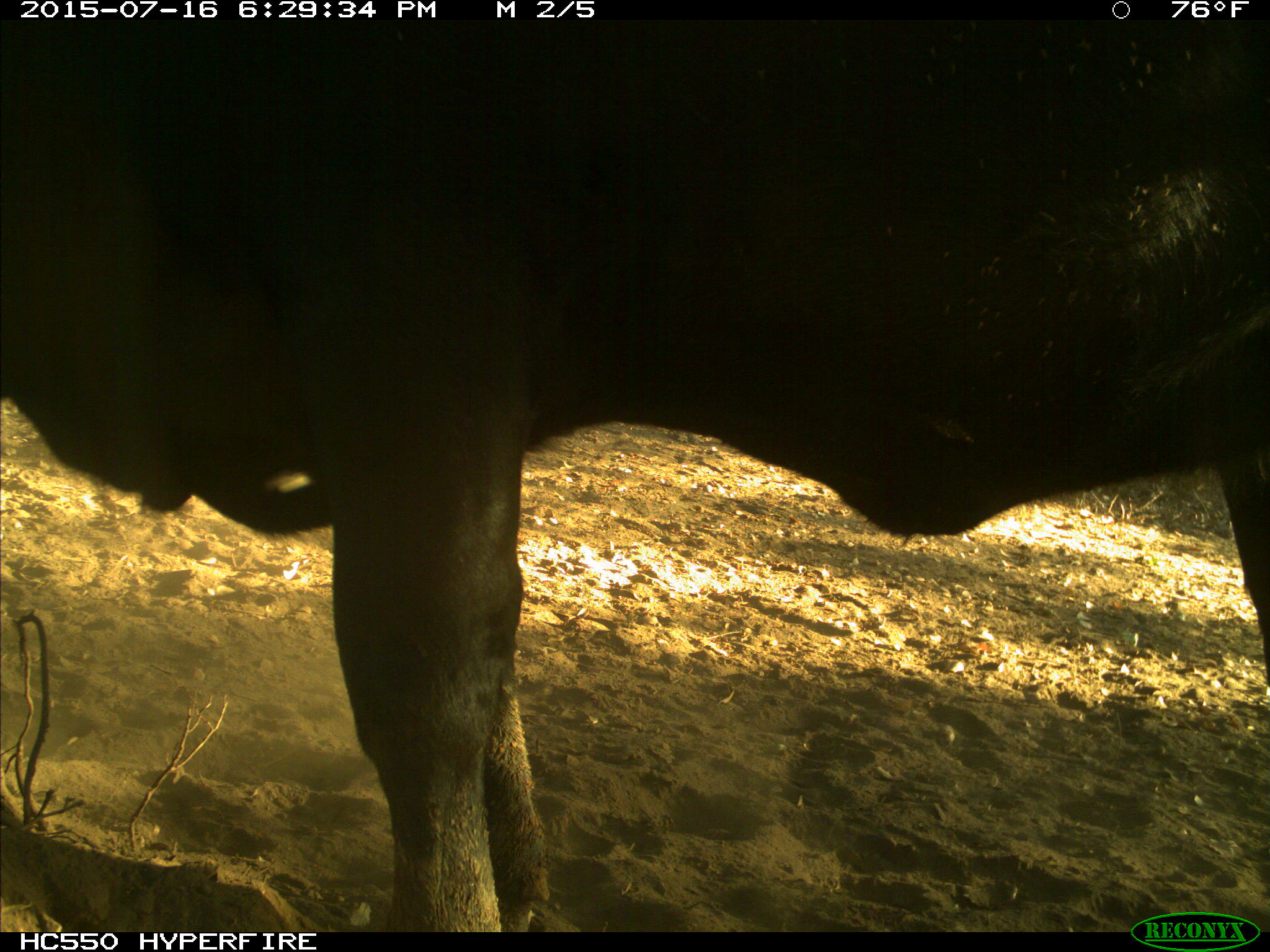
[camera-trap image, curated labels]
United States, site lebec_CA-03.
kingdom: Animalia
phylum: Chordata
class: Mammalia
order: Artiodactyla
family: Bovidae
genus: Bos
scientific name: Bos taurus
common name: domestic cow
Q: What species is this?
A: Bos taurus (domestic cow).